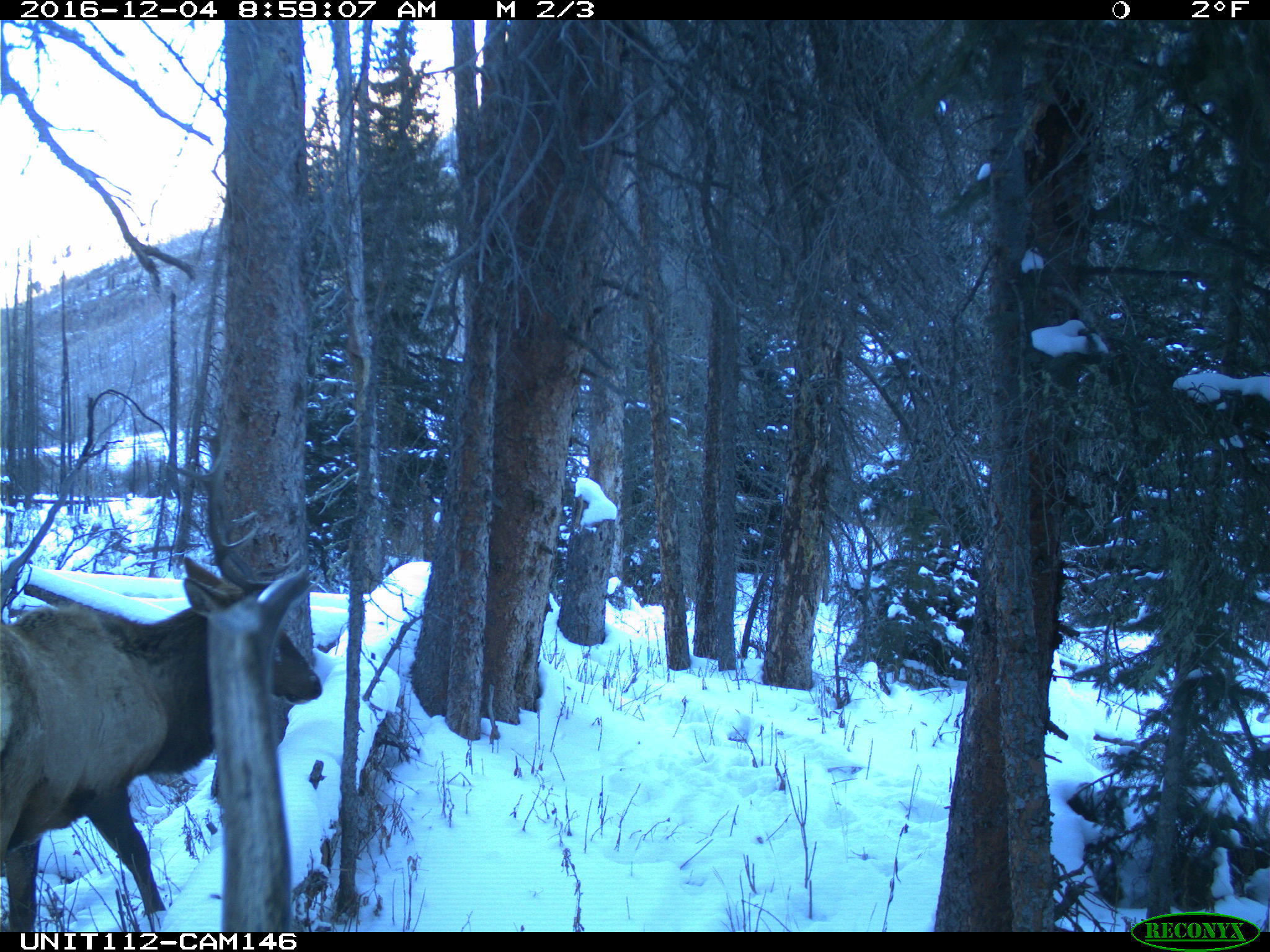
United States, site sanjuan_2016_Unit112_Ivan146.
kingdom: Animalia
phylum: Chordata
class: Mammalia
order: Artiodactyla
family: Cervidae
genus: Cervus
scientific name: Cervus elaphus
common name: red deer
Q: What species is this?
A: Cervus elaphus (red deer).